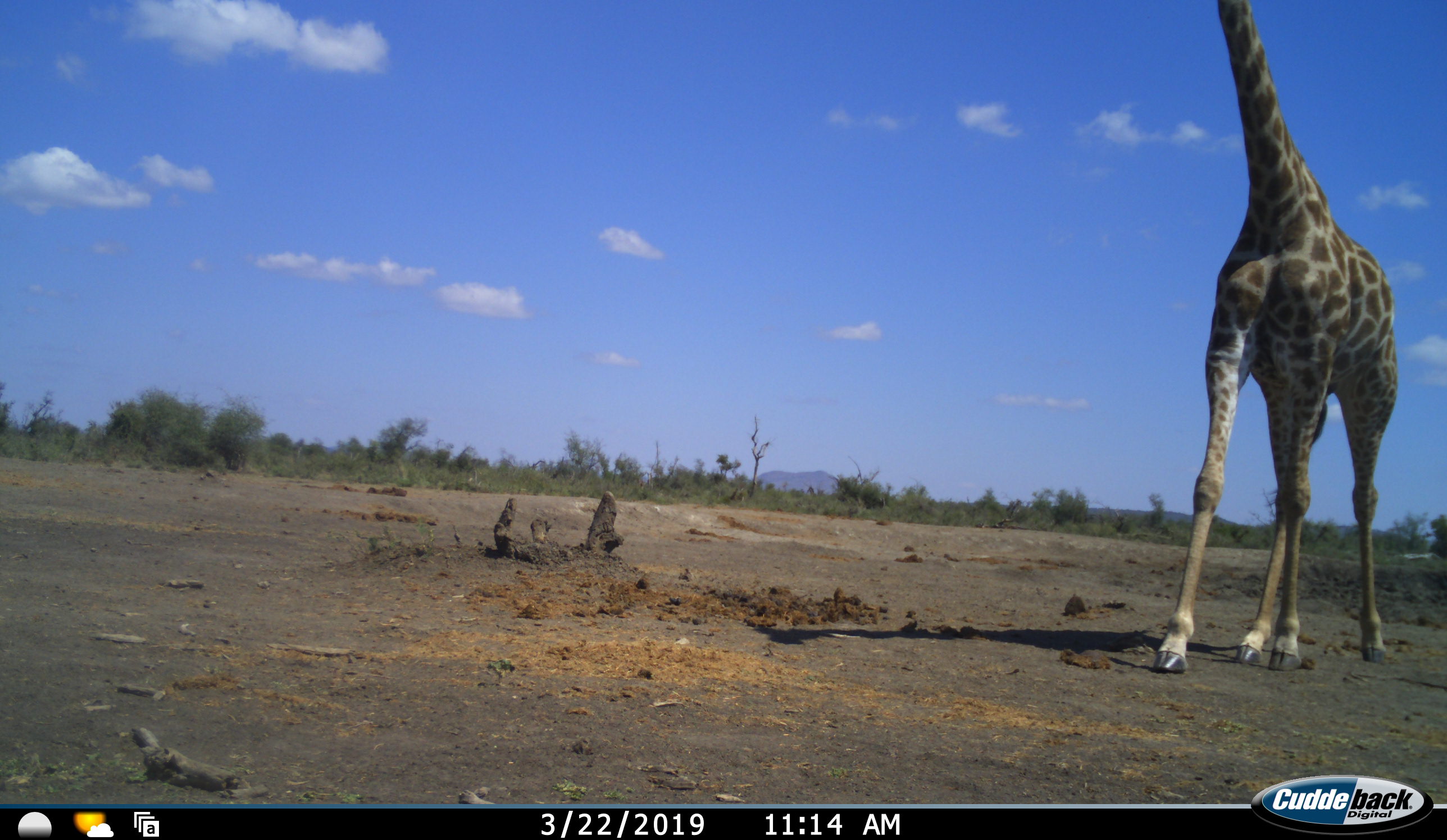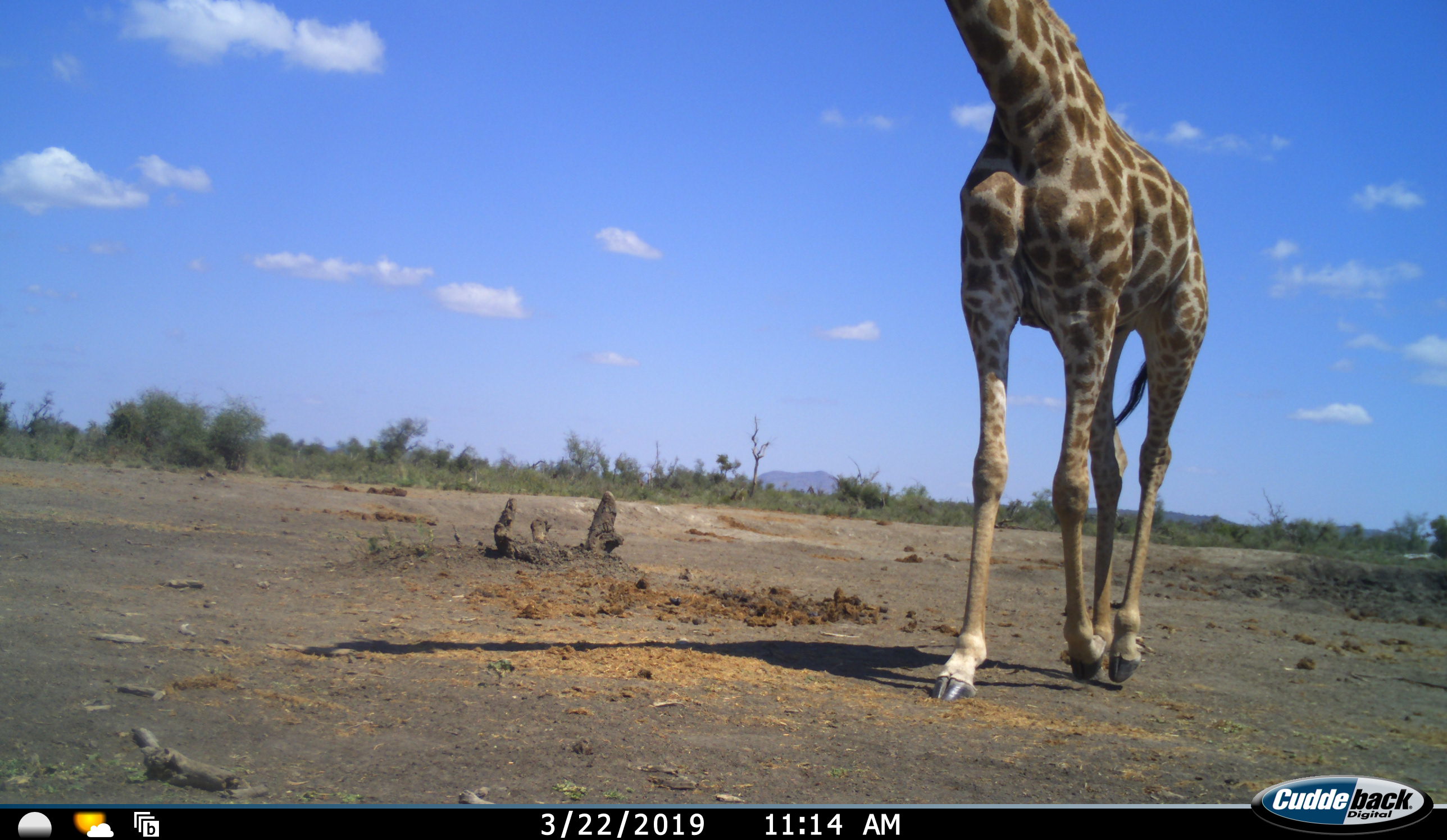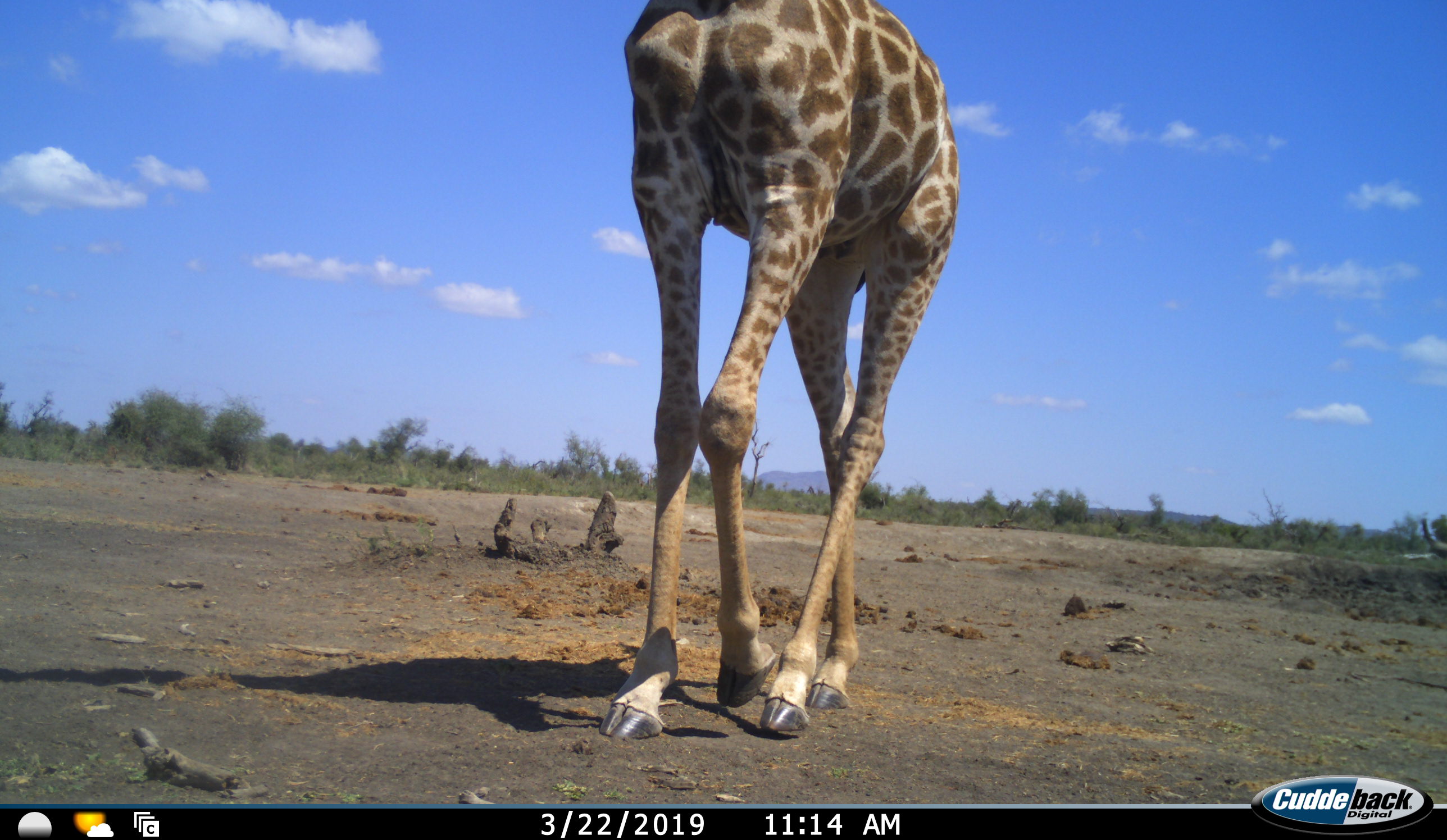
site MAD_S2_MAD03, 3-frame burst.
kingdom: Animalia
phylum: Chordata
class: Mammalia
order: Artiodactyla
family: Giraffidae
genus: Giraffa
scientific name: Giraffa camelopardalis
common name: giraffe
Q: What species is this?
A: Giraffe (Giraffa camelopardalis).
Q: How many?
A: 1.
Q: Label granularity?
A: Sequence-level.